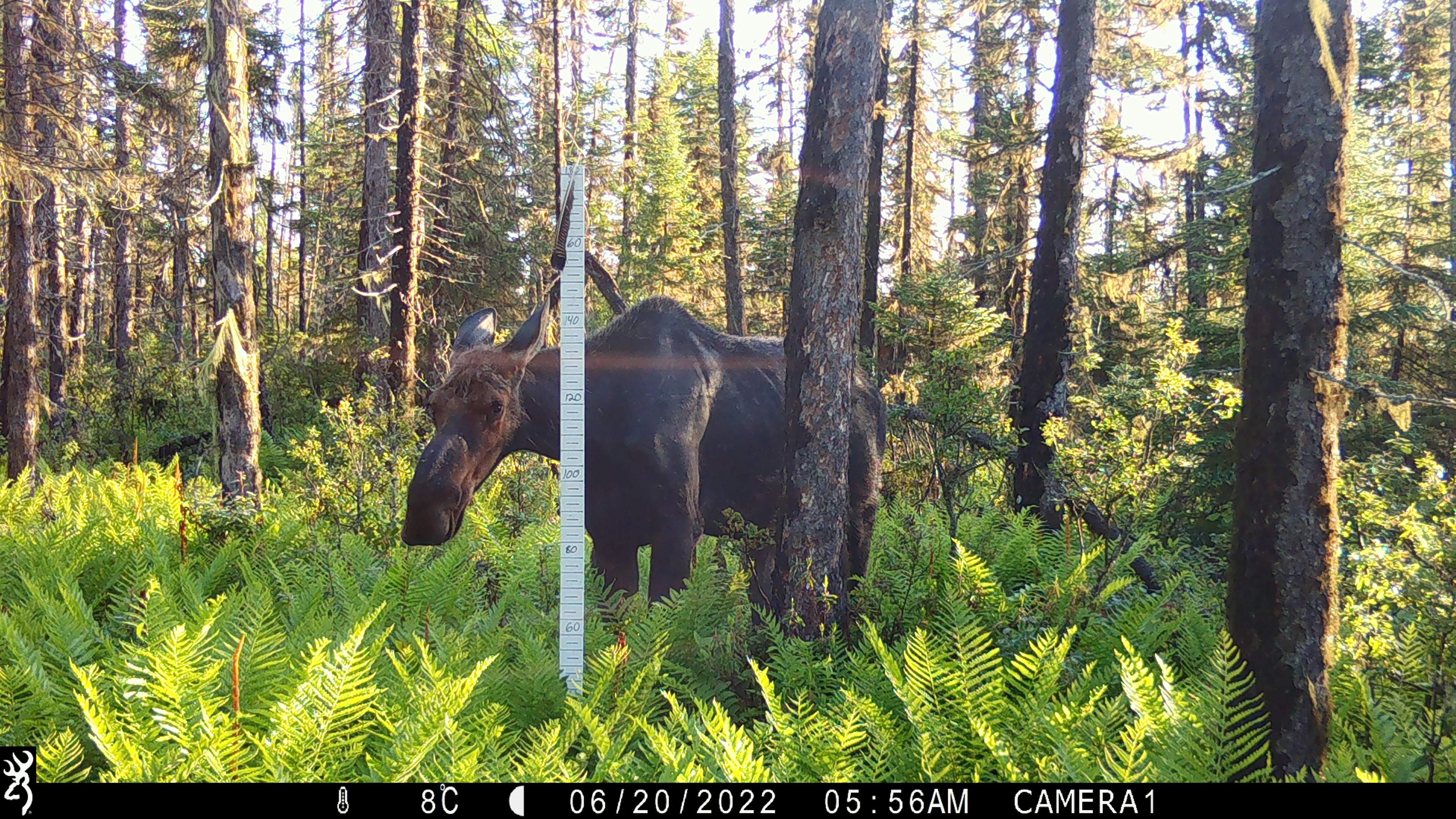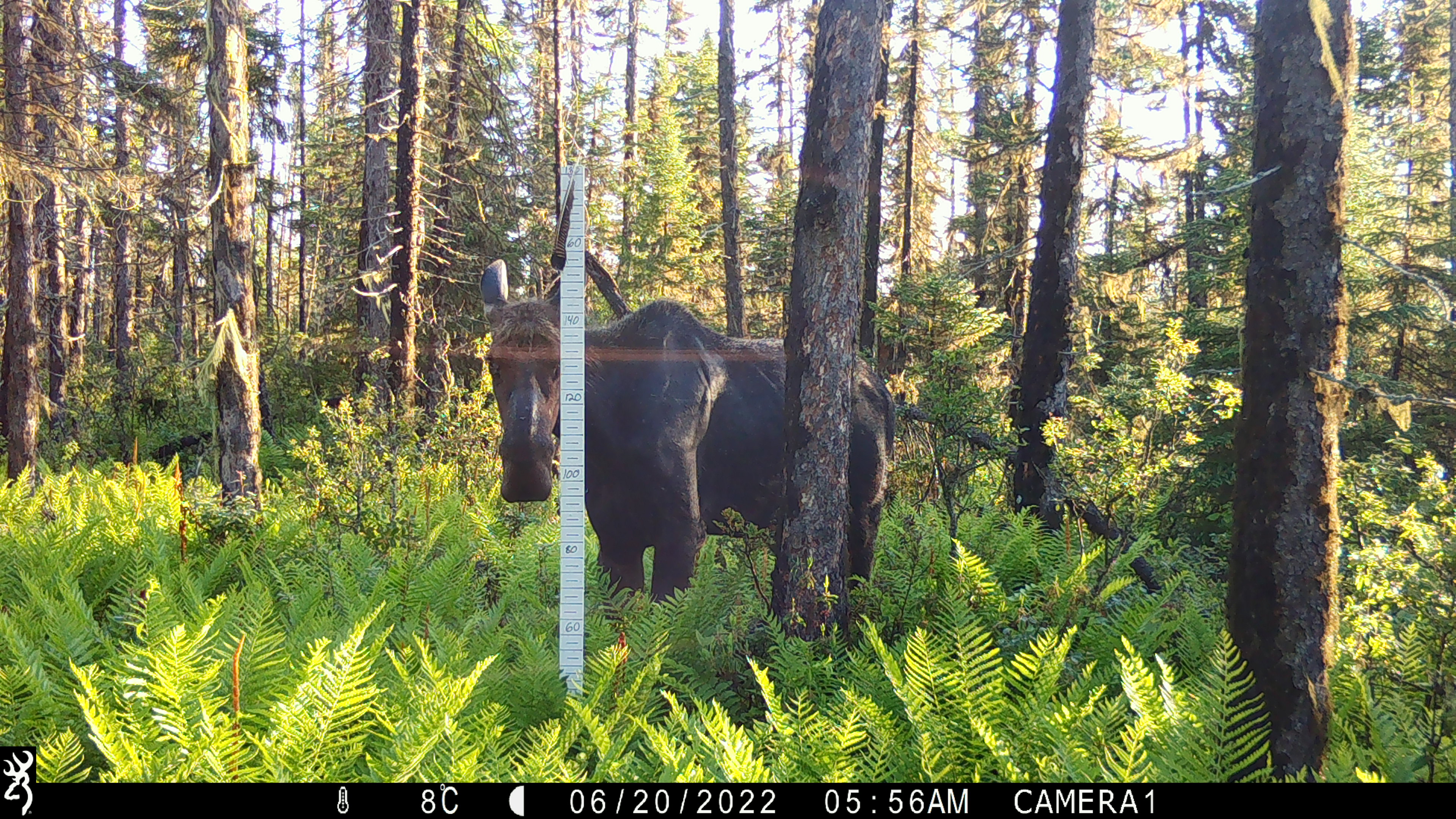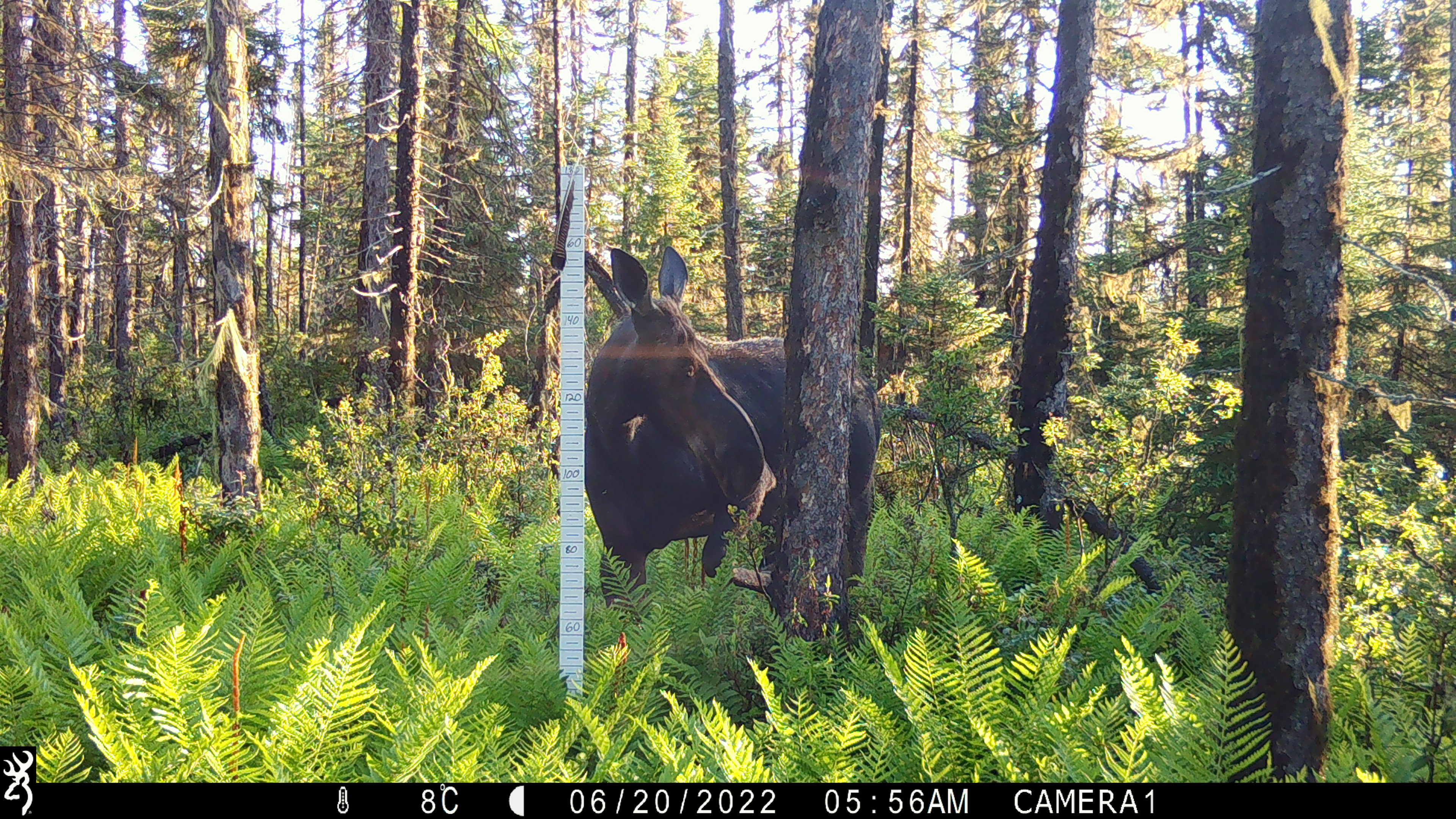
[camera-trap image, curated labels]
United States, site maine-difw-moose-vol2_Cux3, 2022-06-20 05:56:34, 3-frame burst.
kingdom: Animalia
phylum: Chordata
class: Mammalia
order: Artiodactyla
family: Cervidae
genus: Alces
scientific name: Alces alces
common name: moose